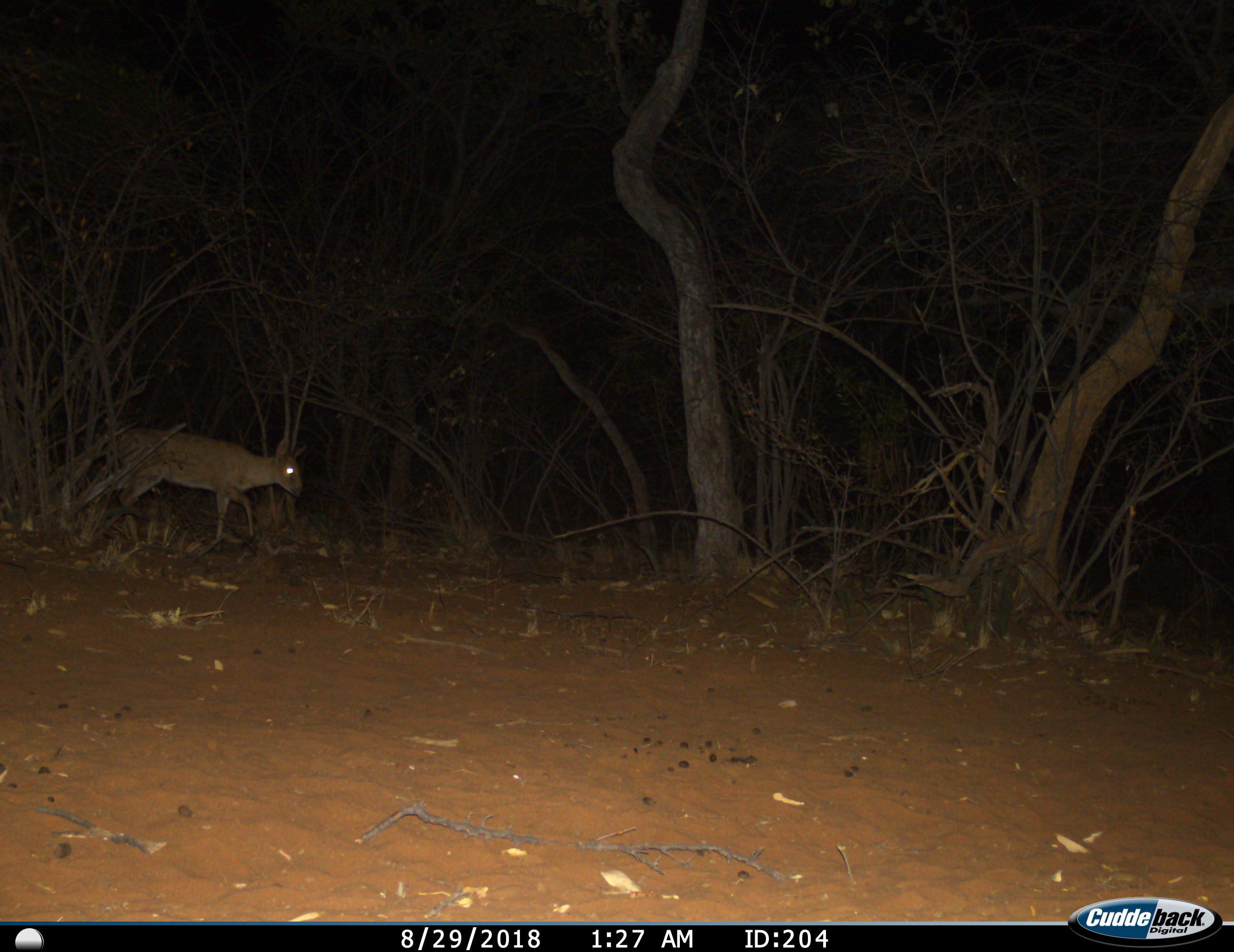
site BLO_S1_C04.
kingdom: Animalia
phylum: Chordata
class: Mammalia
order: Artiodactyla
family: Bovidae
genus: Sylvicapra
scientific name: Sylvicapra grimmia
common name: common duiker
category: duikercommongrey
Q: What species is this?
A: Duikercommongrey (common duiker) (Sylvicapra grimmia).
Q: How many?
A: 1.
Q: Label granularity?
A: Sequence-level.